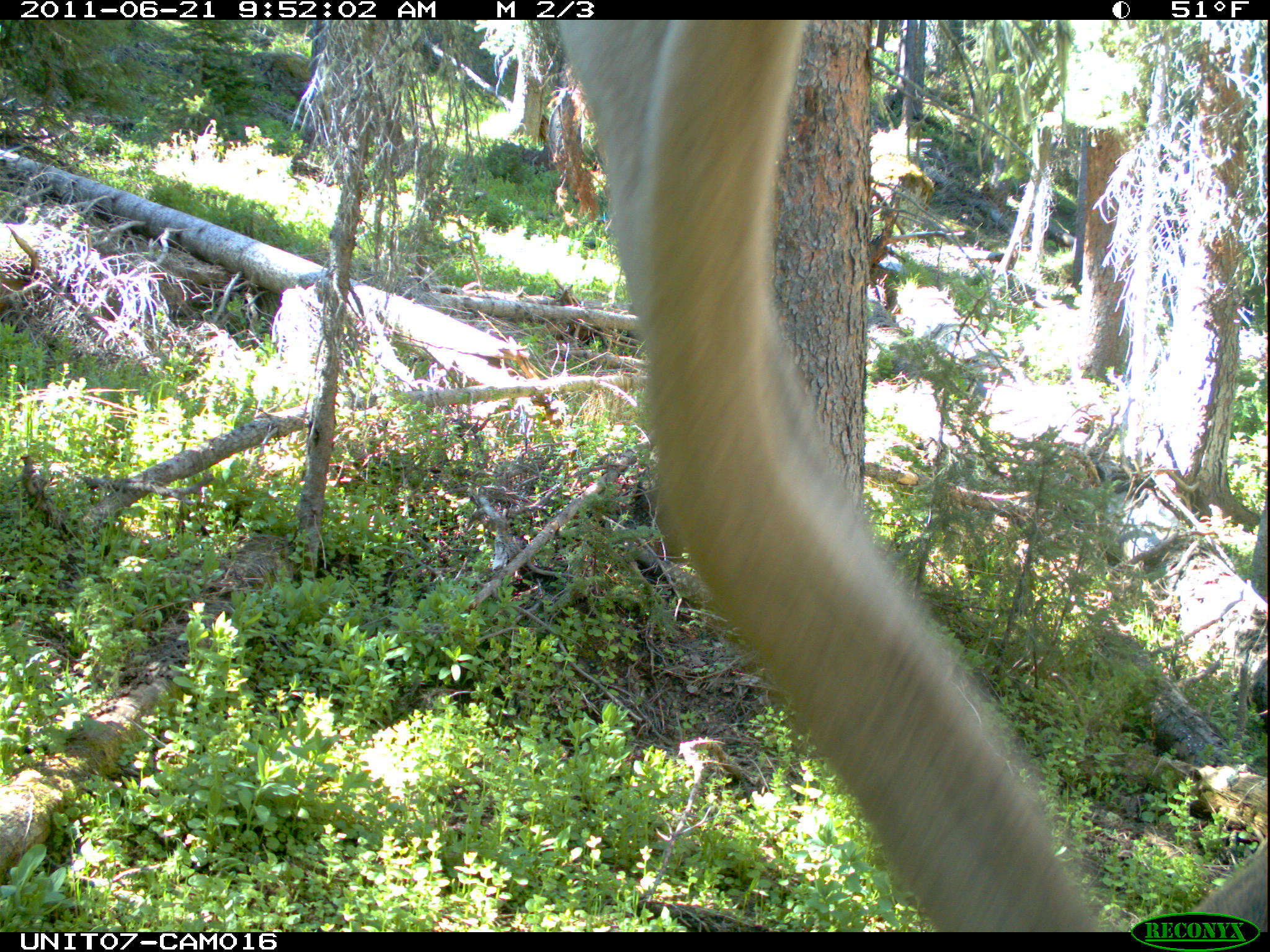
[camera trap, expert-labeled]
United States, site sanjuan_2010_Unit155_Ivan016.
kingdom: Animalia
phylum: Chordata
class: Mammalia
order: Artiodactyla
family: Cervidae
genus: Cervus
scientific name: Cervus elaphus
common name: red deer